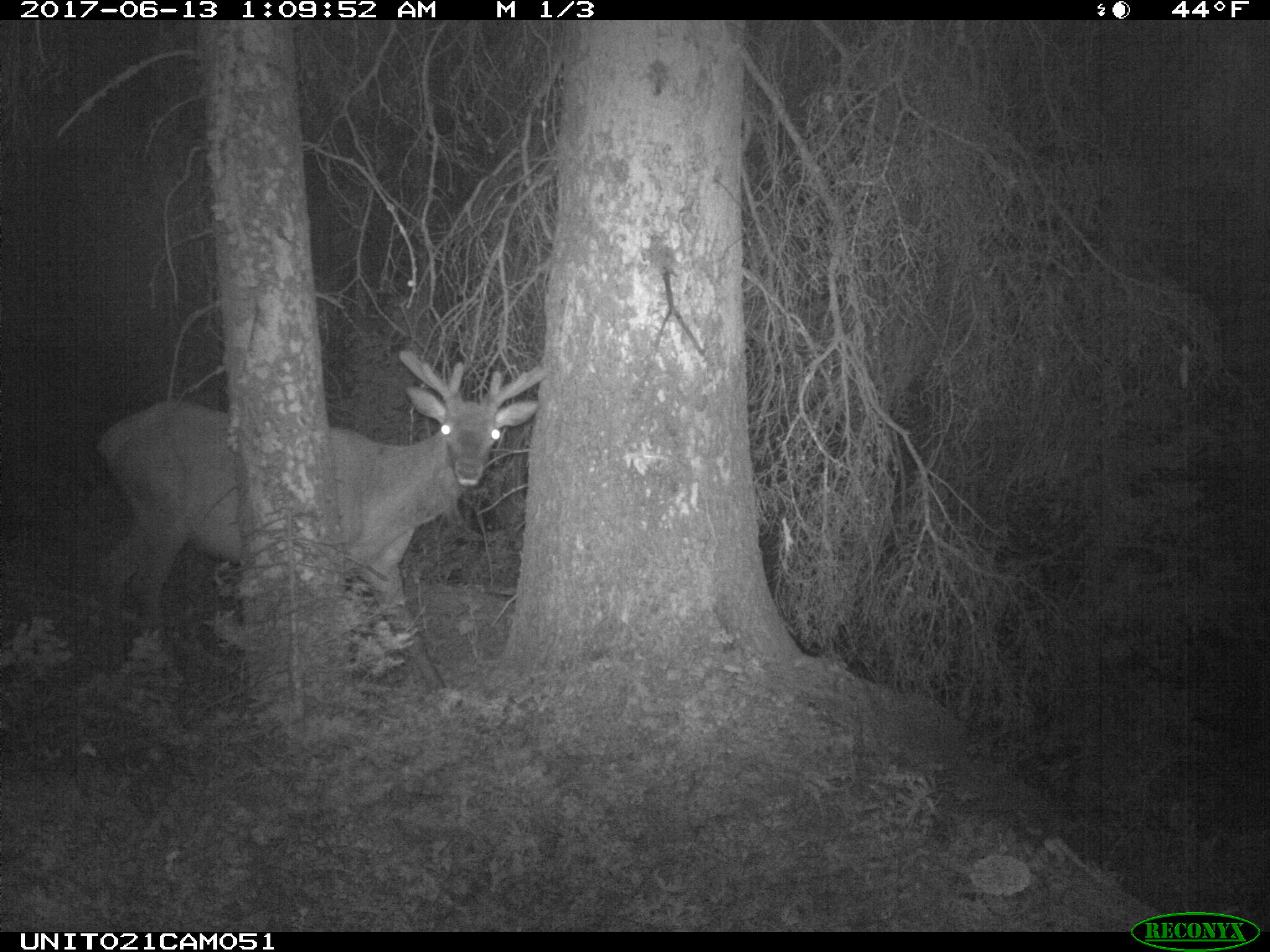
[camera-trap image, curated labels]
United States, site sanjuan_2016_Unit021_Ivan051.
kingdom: Animalia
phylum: Chordata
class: Mammalia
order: Artiodactyla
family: Cervidae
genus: Cervus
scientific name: Cervus elaphus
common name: red deer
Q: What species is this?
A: Cervus elaphus (red deer).